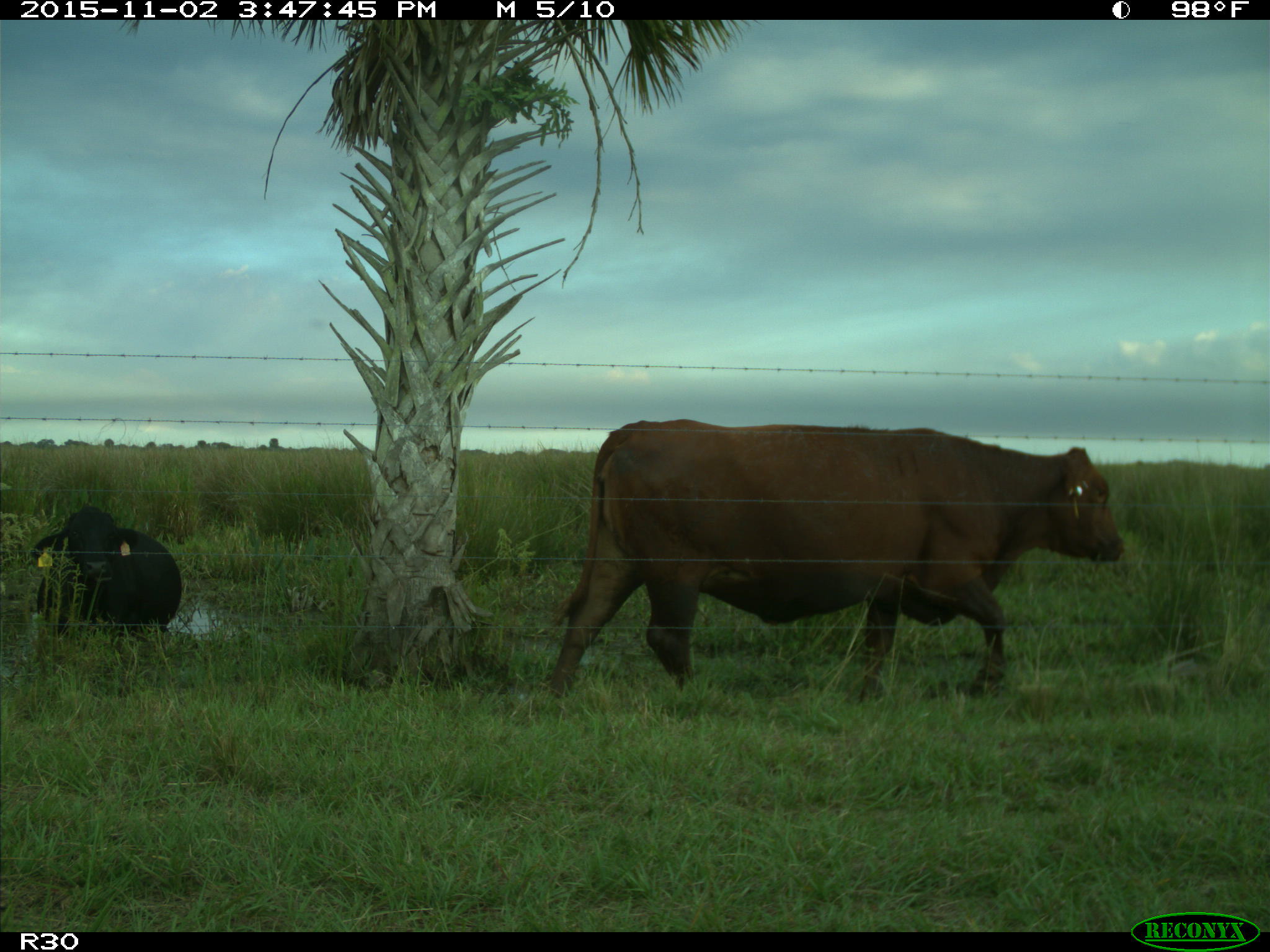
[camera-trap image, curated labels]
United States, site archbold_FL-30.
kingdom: Animalia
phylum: Chordata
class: Mammalia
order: Artiodactyla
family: Bovidae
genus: Bos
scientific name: Bos taurus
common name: domestic cow